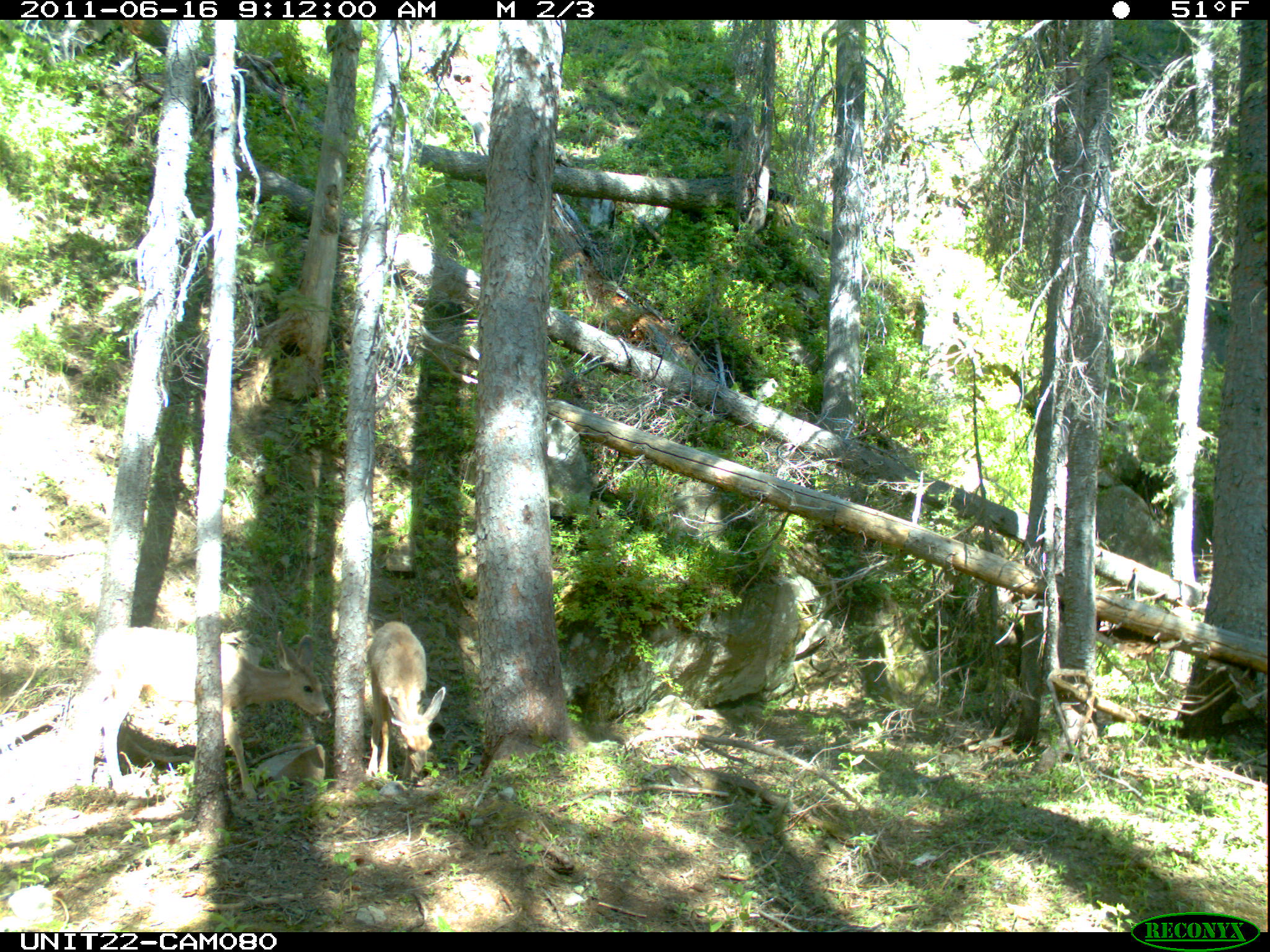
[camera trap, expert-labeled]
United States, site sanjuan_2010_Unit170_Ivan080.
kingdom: Animalia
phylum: Chordata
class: Mammalia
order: Artiodactyla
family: Cervidae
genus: Odocoileus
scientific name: Odocoileus hemionus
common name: mule deer